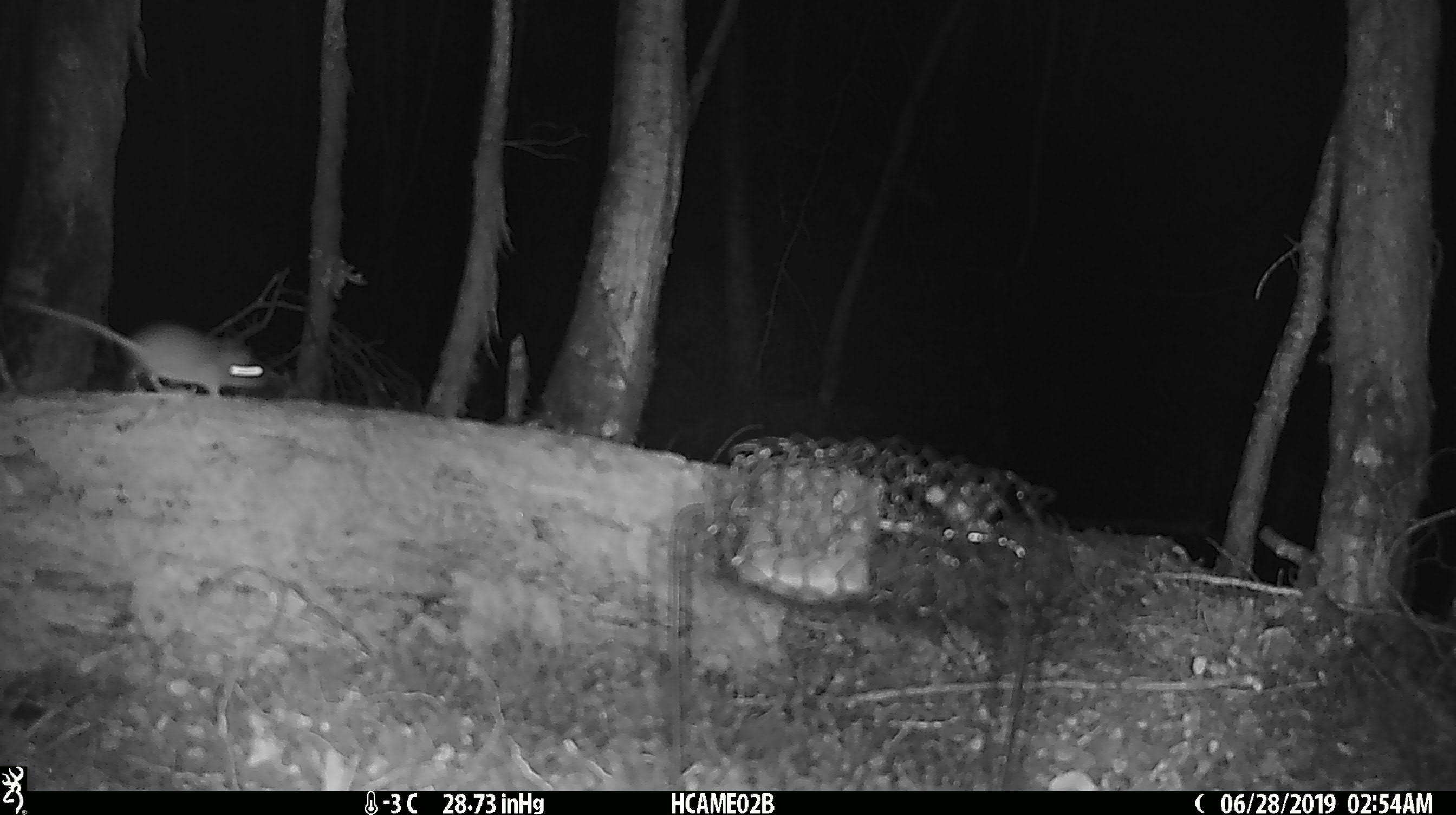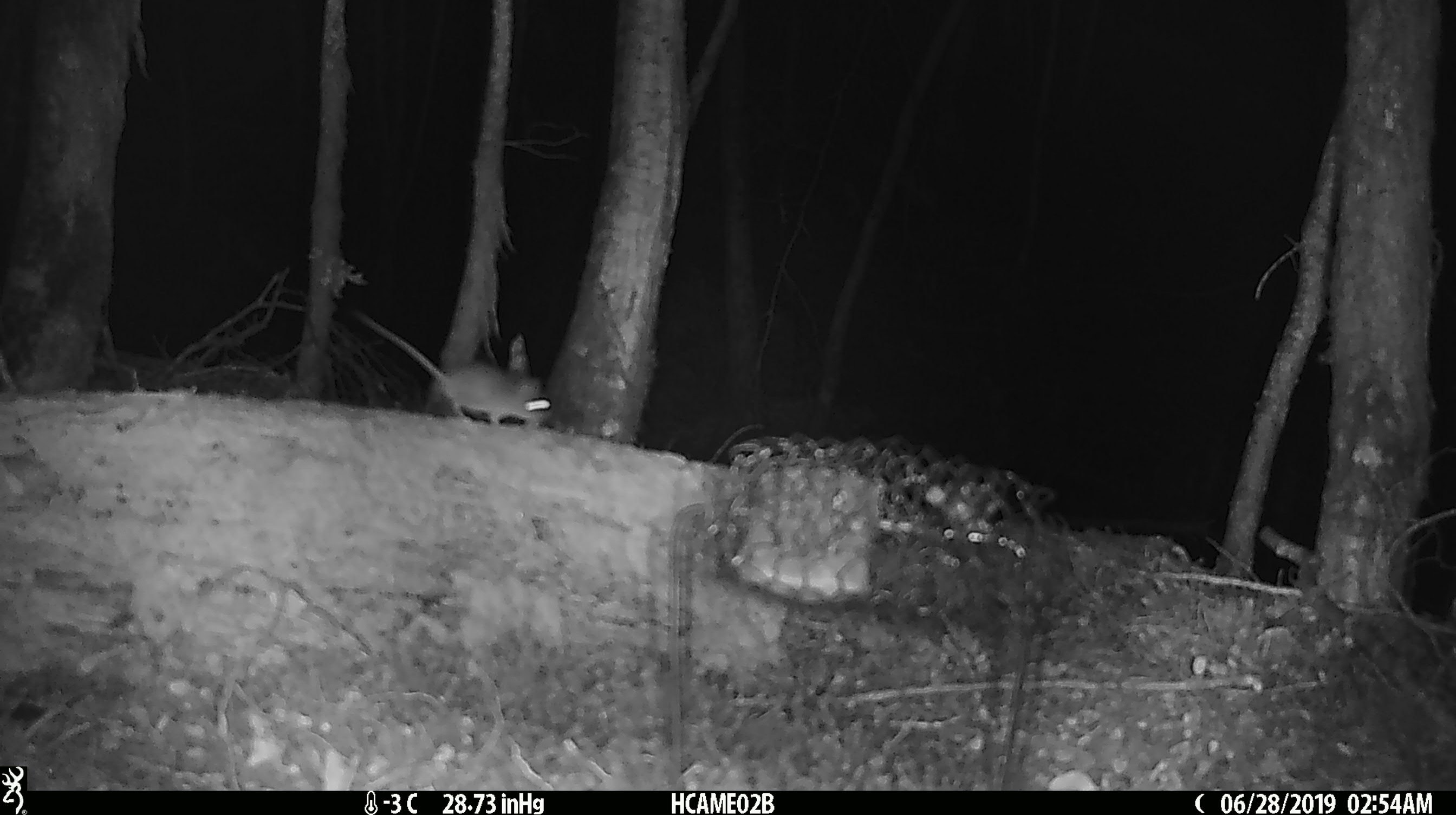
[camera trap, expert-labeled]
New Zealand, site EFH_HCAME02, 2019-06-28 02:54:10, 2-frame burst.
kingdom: Animalia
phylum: Chordata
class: Mammalia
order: Rodentia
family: Muridae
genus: Mus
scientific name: Mus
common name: mouse